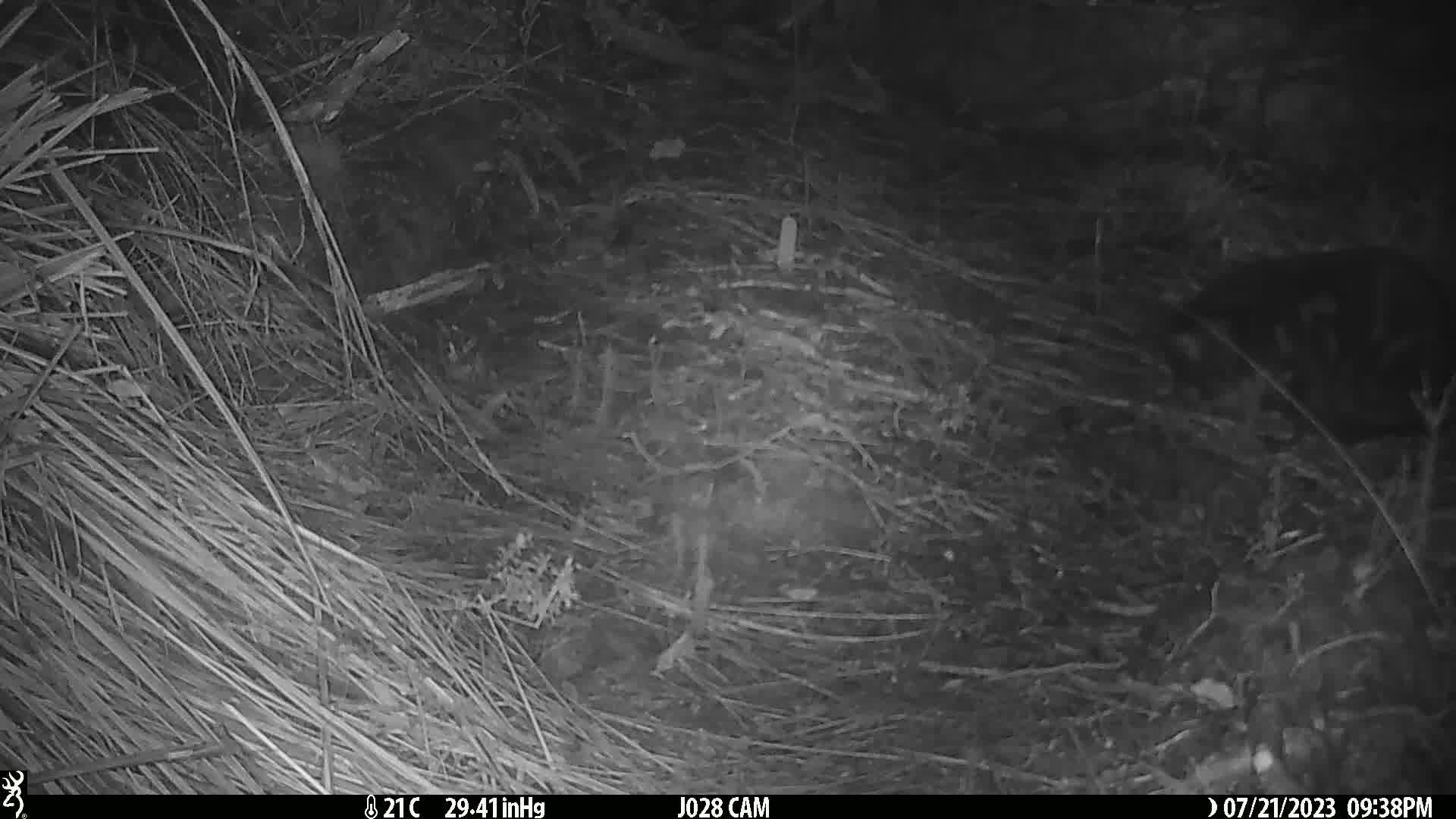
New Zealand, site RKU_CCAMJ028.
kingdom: Animalia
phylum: Chordata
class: Mammalia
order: Carnivora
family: Felidae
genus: Felis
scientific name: Felis catus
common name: domestic cat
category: cat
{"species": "cat (domestic cat) (Felis catus)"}